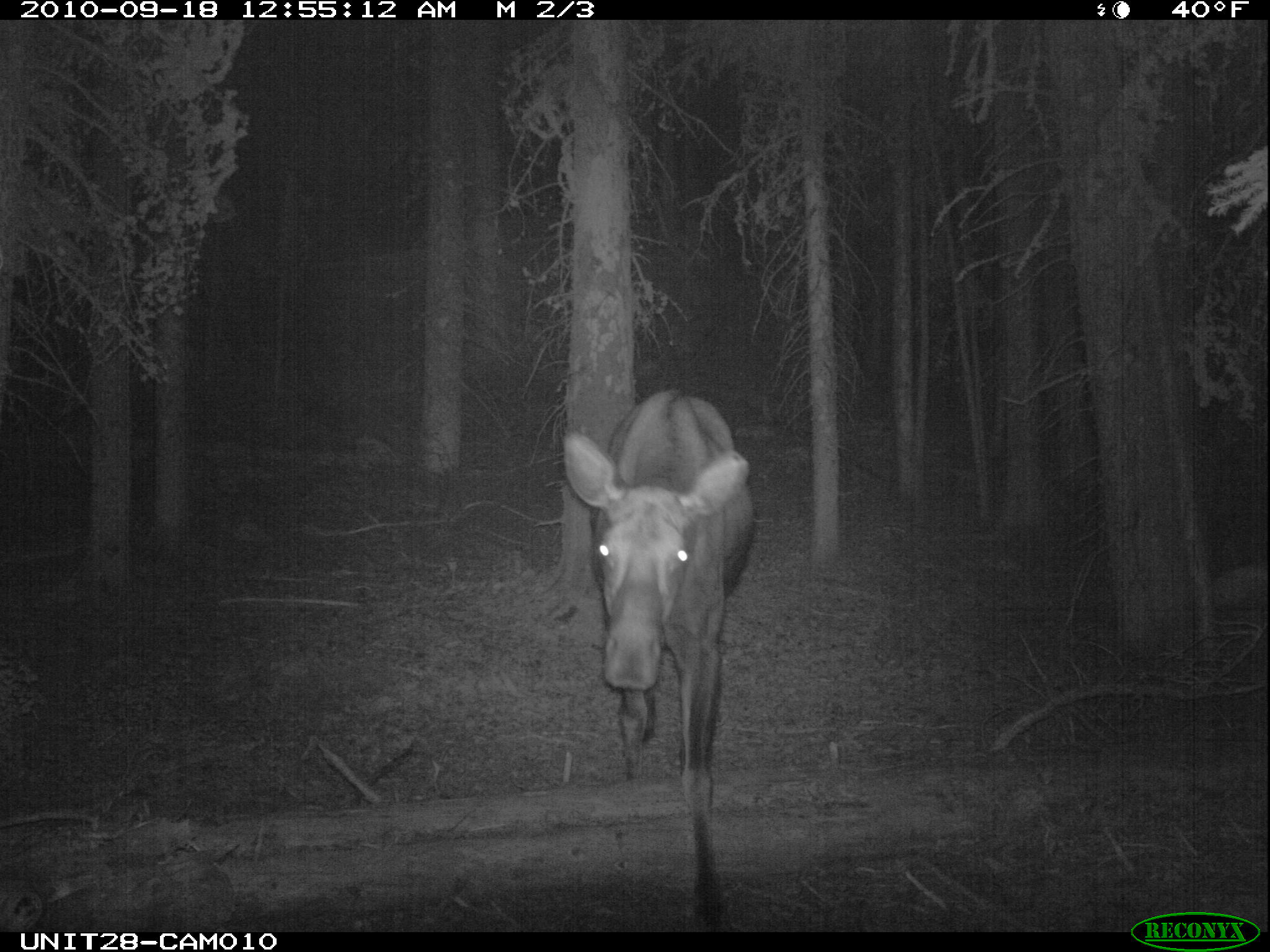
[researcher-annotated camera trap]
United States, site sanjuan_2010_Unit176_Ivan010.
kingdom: Animalia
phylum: Chordata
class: Mammalia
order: Artiodactyla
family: Cervidae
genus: Alces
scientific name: Alces alces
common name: moose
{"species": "Alces alces (moose)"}